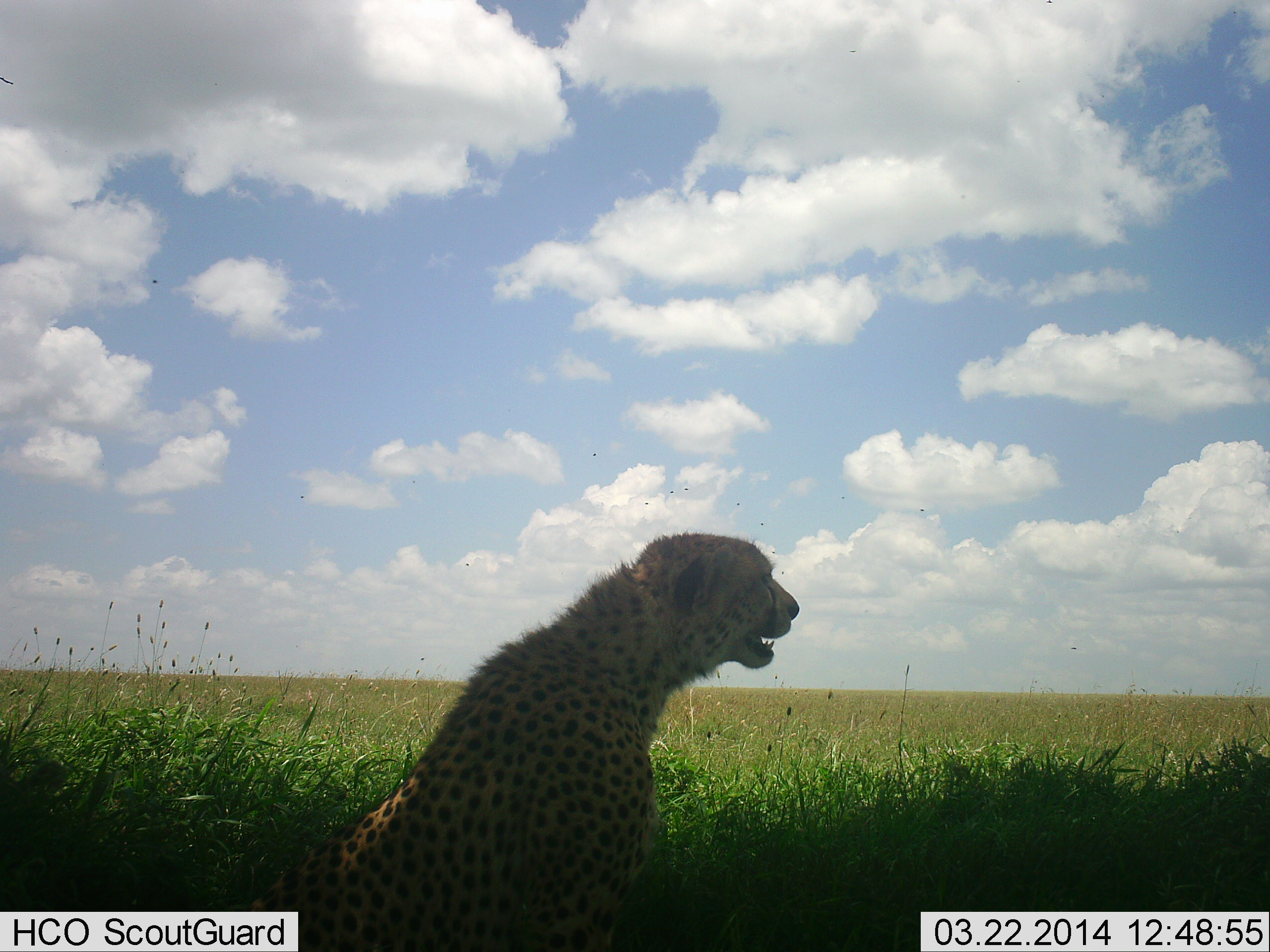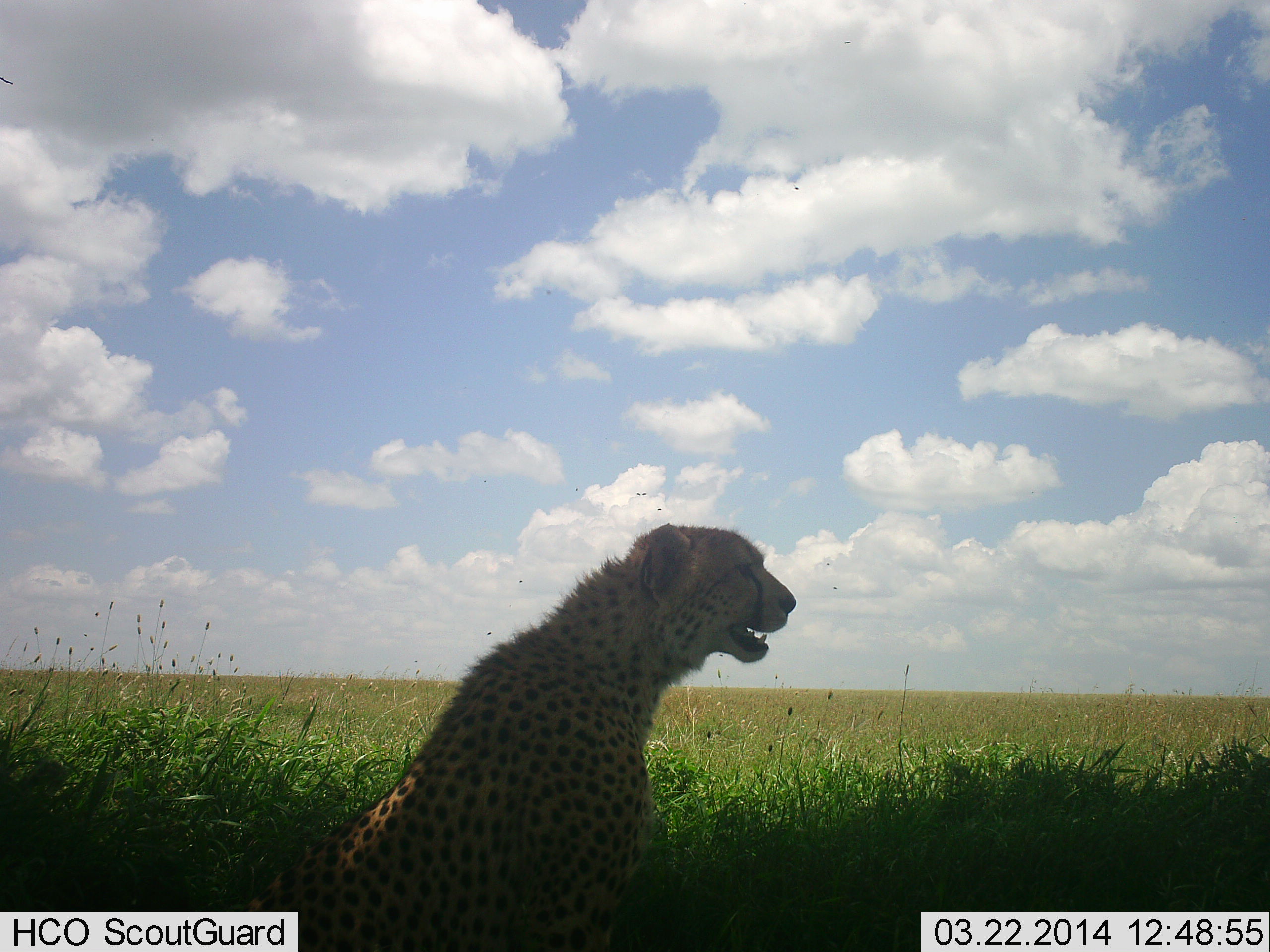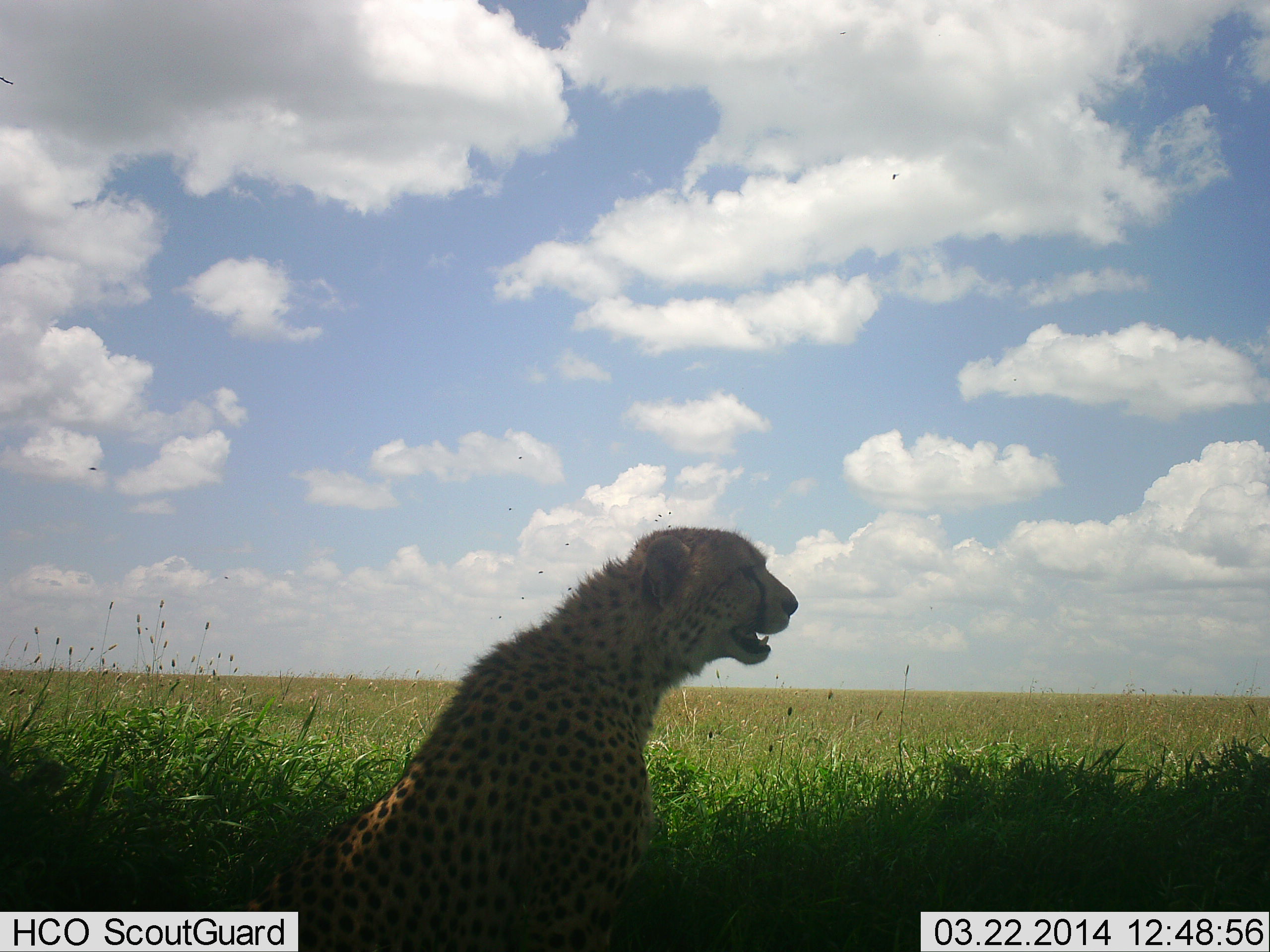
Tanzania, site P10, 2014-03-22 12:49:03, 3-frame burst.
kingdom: Animalia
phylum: Chordata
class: Mammalia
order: Carnivora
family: Felidae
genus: Acinonyx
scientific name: Acinonyx jubatus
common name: cheetah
Cheetah (Acinonyx jubatus), count 1. Behavior (volunteer vote fractions): standing 0%, resting 100%, moving 0%, interacting 9%. Young present (vote fraction): 0%. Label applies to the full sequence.